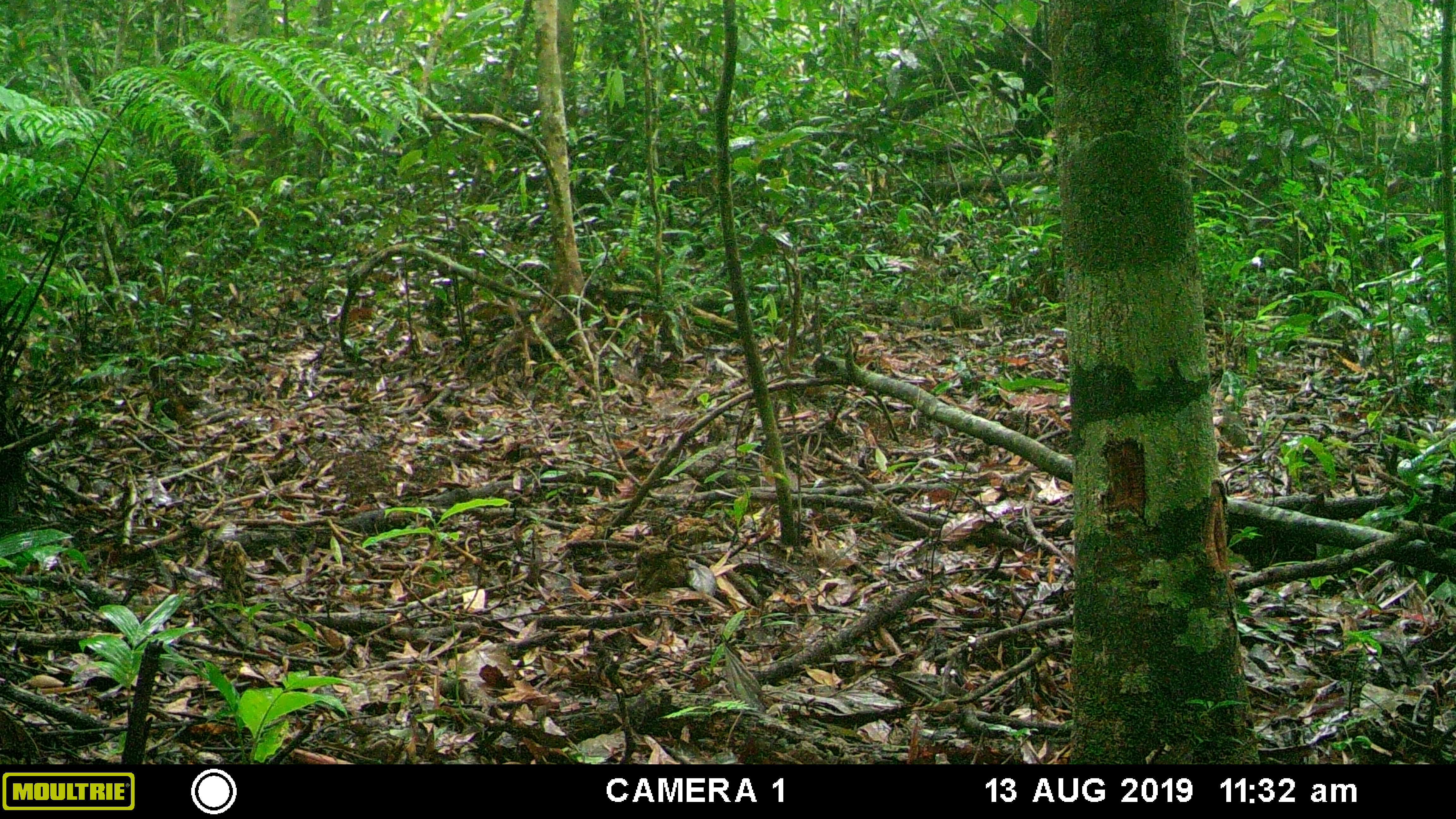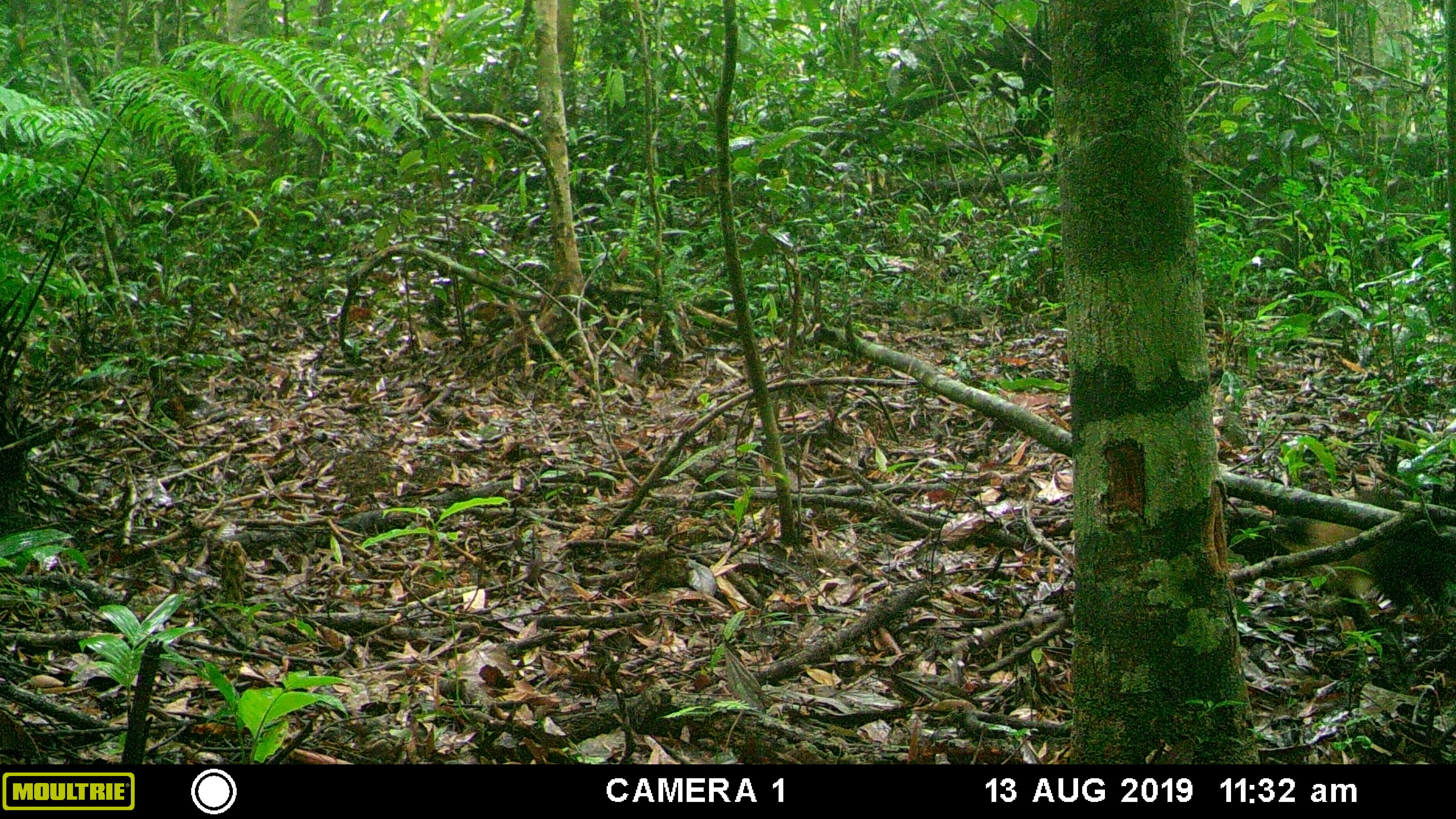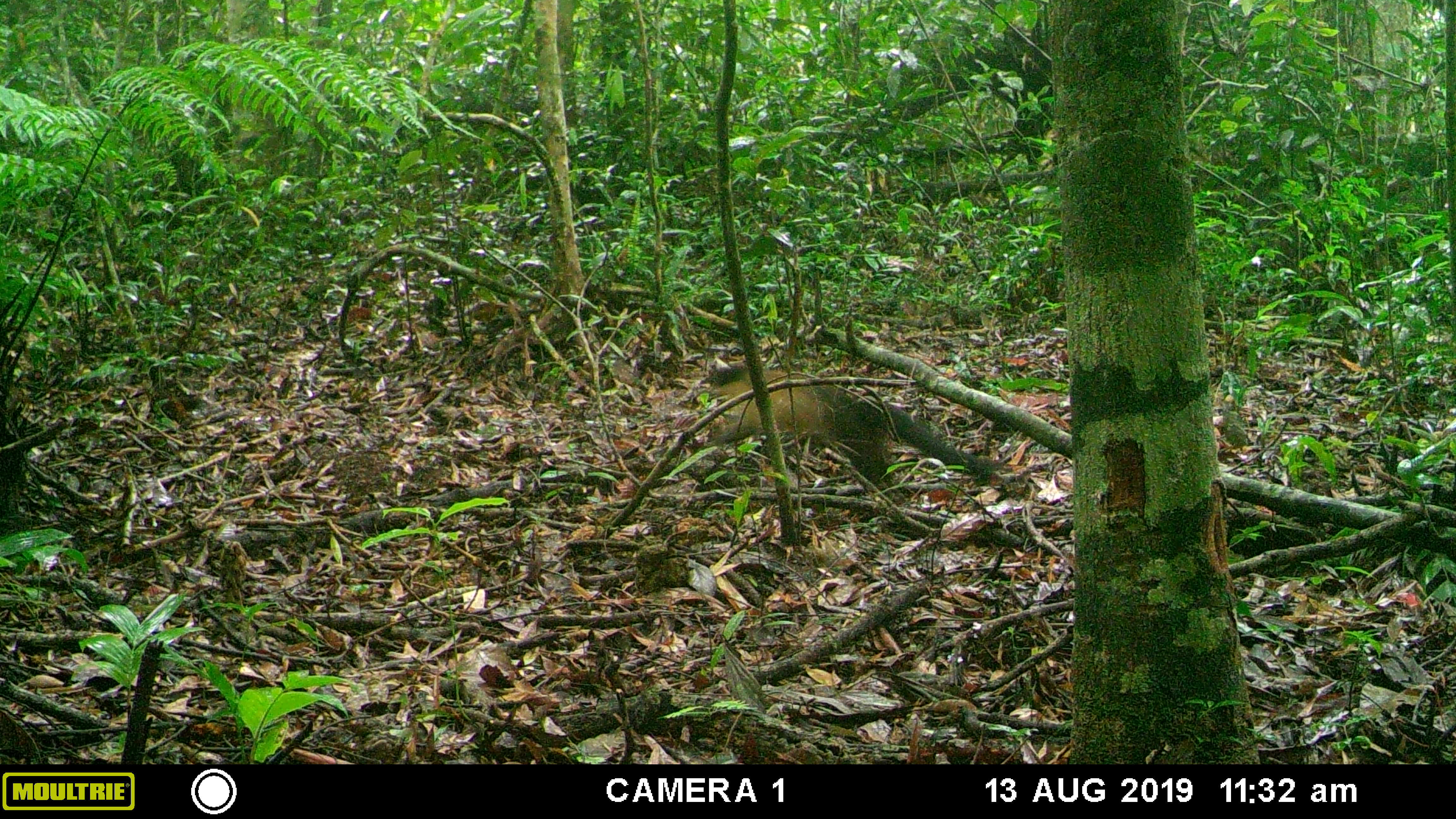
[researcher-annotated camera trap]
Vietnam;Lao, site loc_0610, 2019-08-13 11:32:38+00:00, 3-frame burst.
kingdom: Animalia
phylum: Chordata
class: Mammalia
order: Carnivora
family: Mustelidae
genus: Martes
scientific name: Martes flavigula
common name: yellow-throated marten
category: yellow throated marten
Yellow throated marten (yellow-throated marten) (Martes flavigula). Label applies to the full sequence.